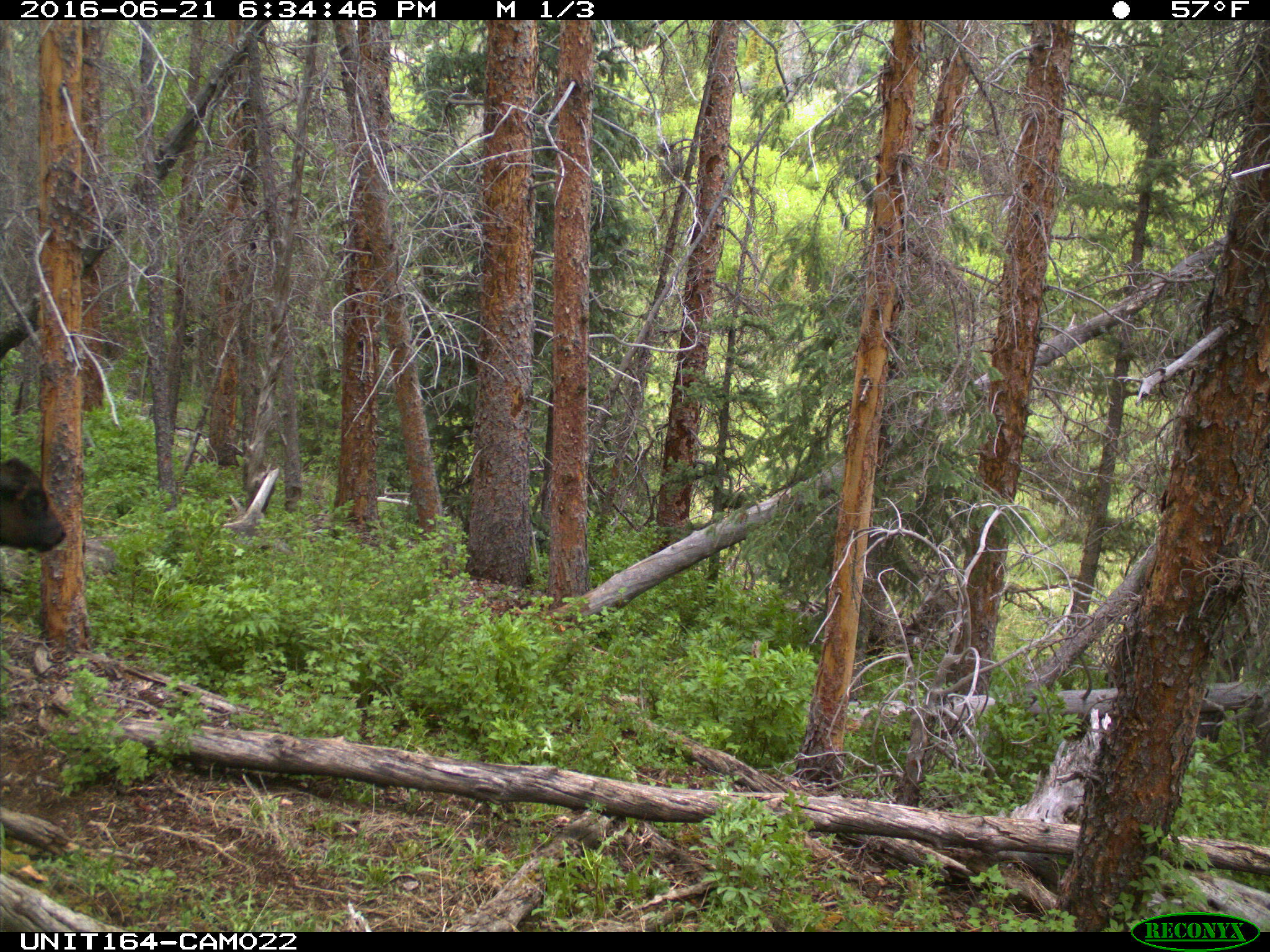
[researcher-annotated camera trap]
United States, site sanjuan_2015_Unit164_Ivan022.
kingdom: Animalia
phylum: Chordata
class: Mammalia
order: Artiodactyla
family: Bovidae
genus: Bos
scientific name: Bos taurus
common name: domestic cow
Bos taurus (domestic cow).